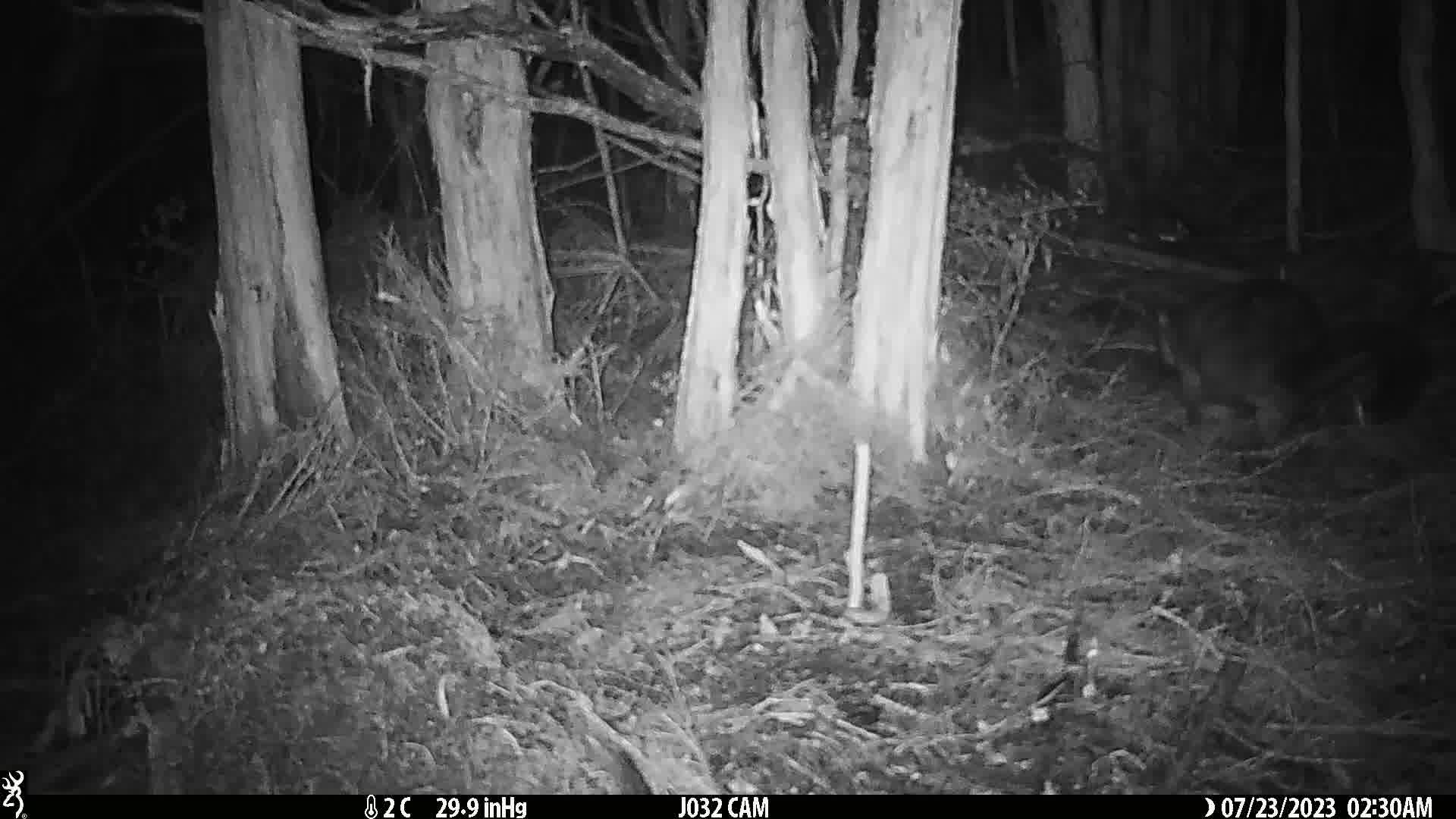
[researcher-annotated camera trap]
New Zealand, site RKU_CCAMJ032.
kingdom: Animalia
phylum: Chordata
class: Mammalia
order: Diprotodontia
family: Phalangeridae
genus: Trichosurus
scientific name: Trichosurus vulpecula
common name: common brushtail possum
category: possum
Possum (common brushtail possum) (Trichosurus vulpecula).